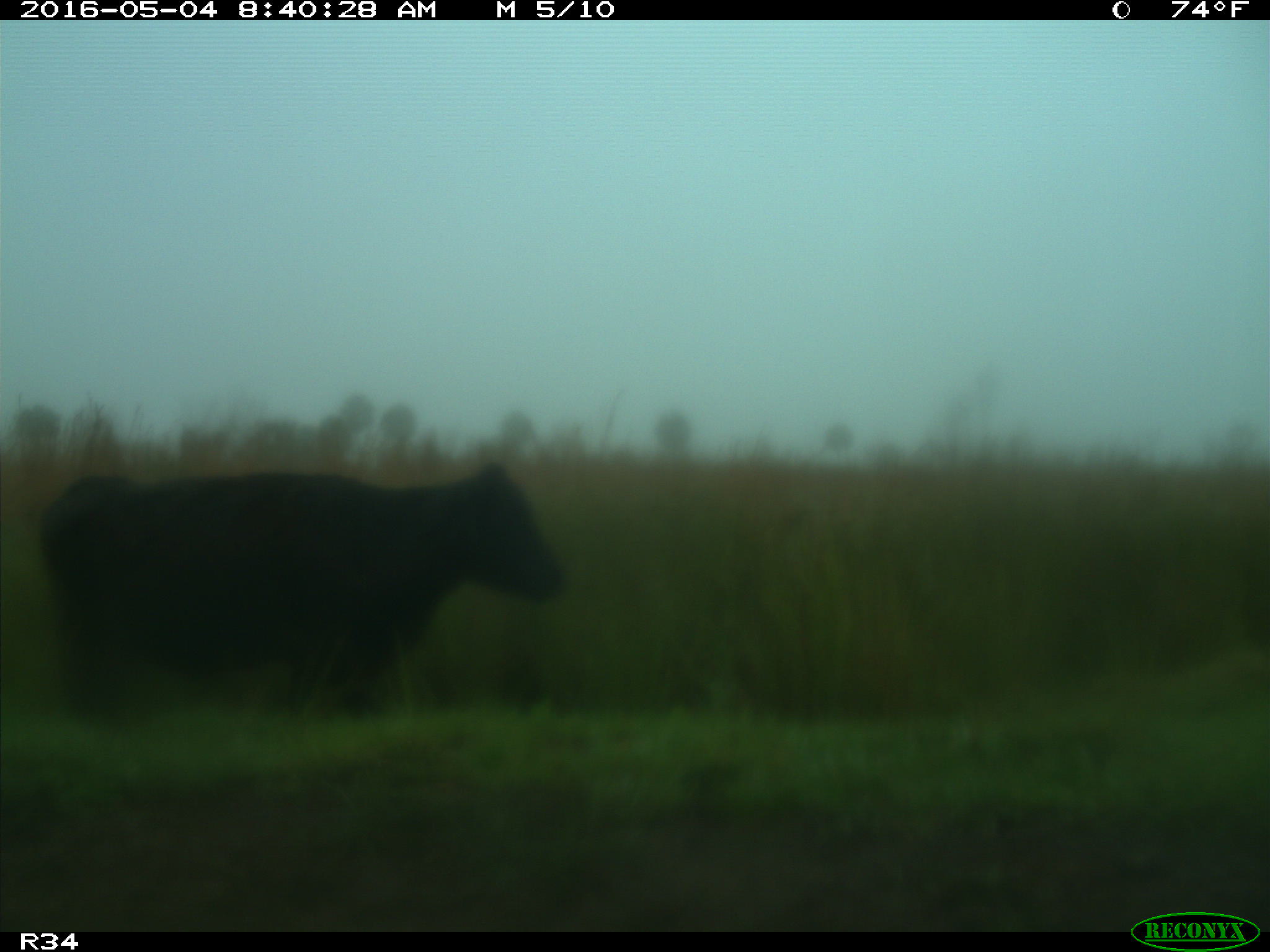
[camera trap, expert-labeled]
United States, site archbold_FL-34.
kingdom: Animalia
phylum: Chordata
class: Mammalia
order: Artiodactyla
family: Bovidae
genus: Bos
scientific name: Bos taurus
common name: domestic cow